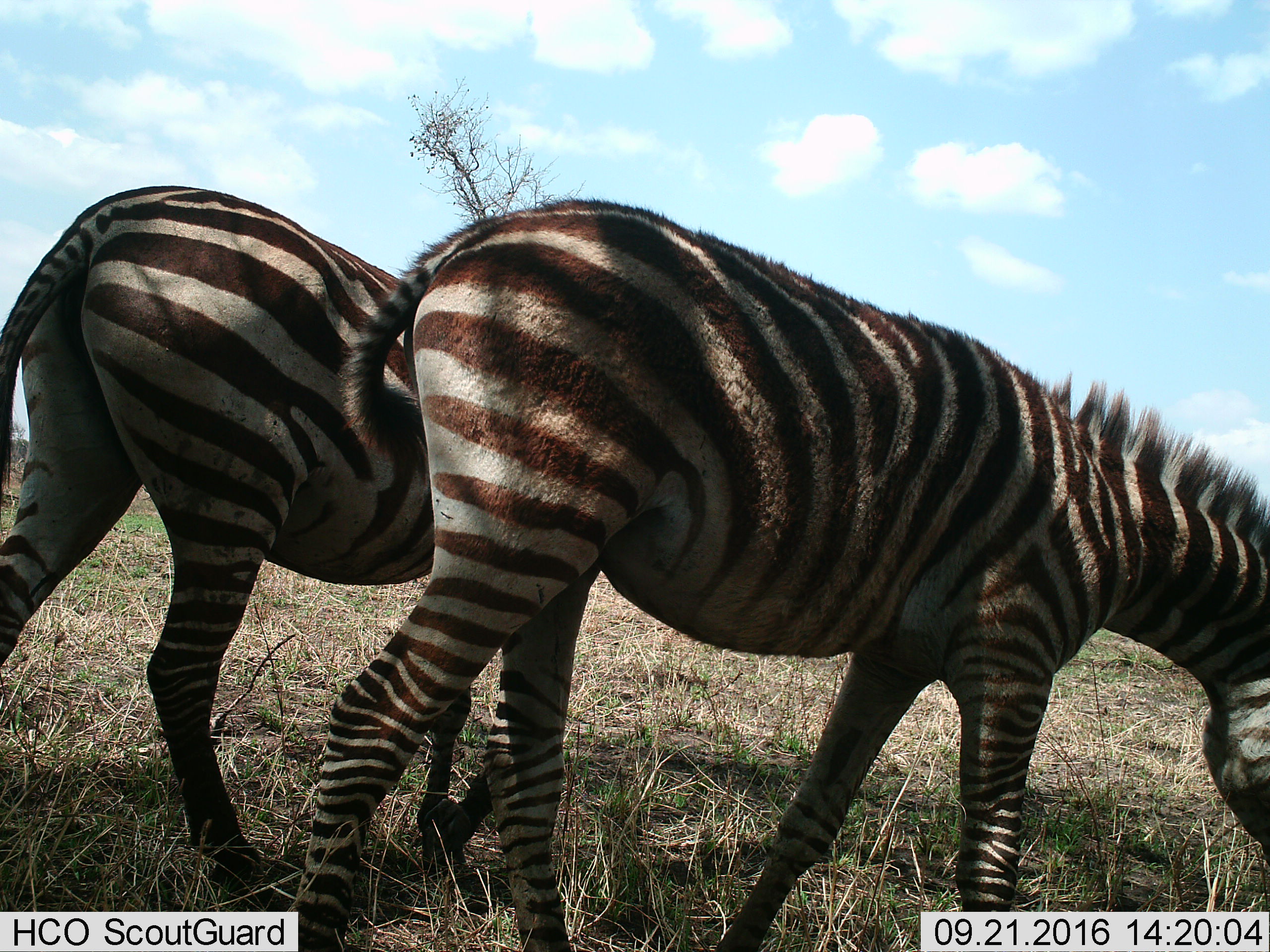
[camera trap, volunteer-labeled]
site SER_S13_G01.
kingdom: Animalia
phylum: Chordata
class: Mammalia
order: Perissodactyla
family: Equidae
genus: Equus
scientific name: Equus quagga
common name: plains zebra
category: zebraplains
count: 2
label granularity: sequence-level